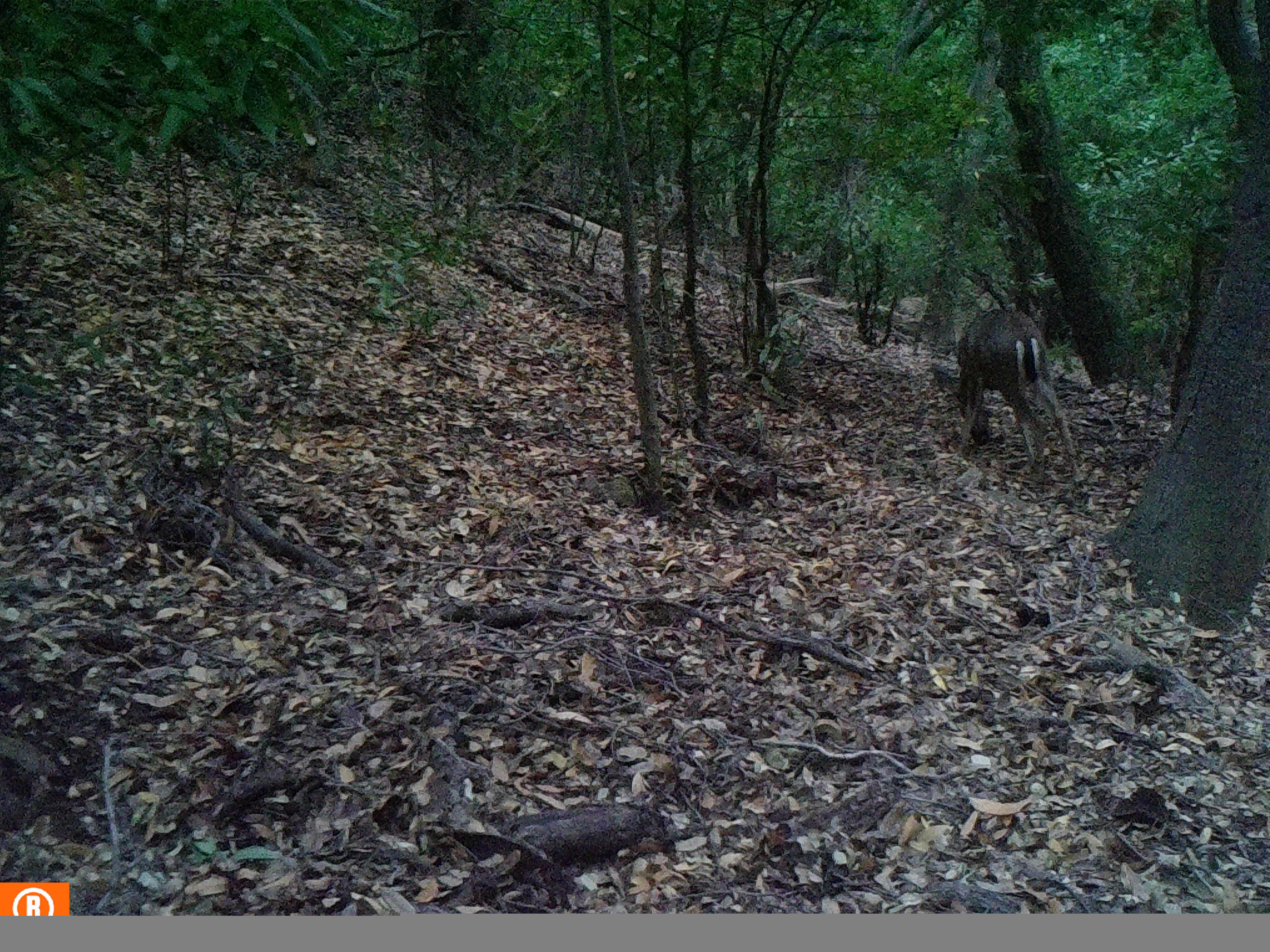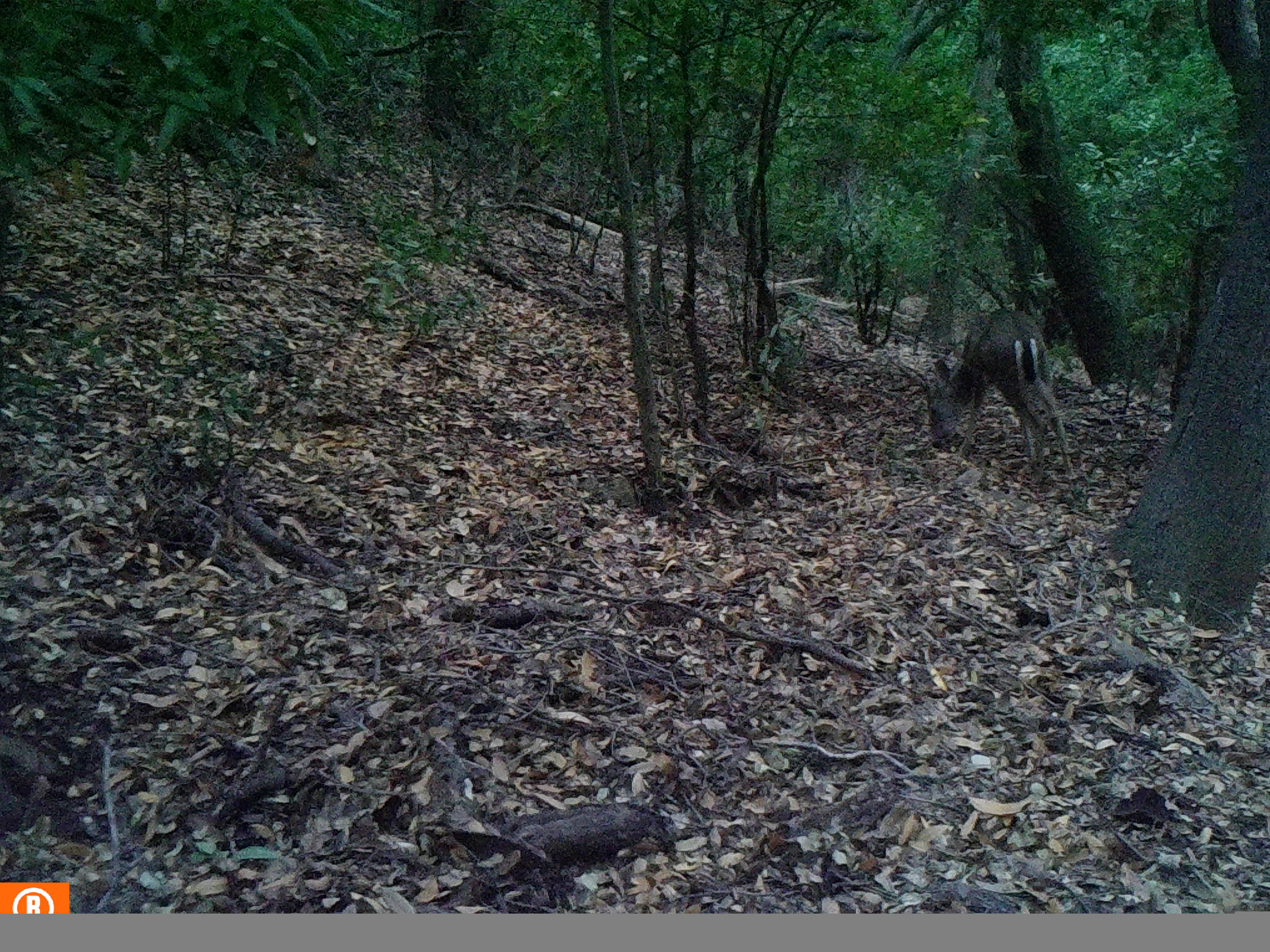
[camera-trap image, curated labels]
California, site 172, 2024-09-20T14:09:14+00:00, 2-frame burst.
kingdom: Animalia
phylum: Chordata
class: Mammalia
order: Artiodactyla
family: Cervidae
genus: Odocoileus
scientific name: Odocoileus hemionus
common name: mule deer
Mule deer (Odocoileus hemionus).